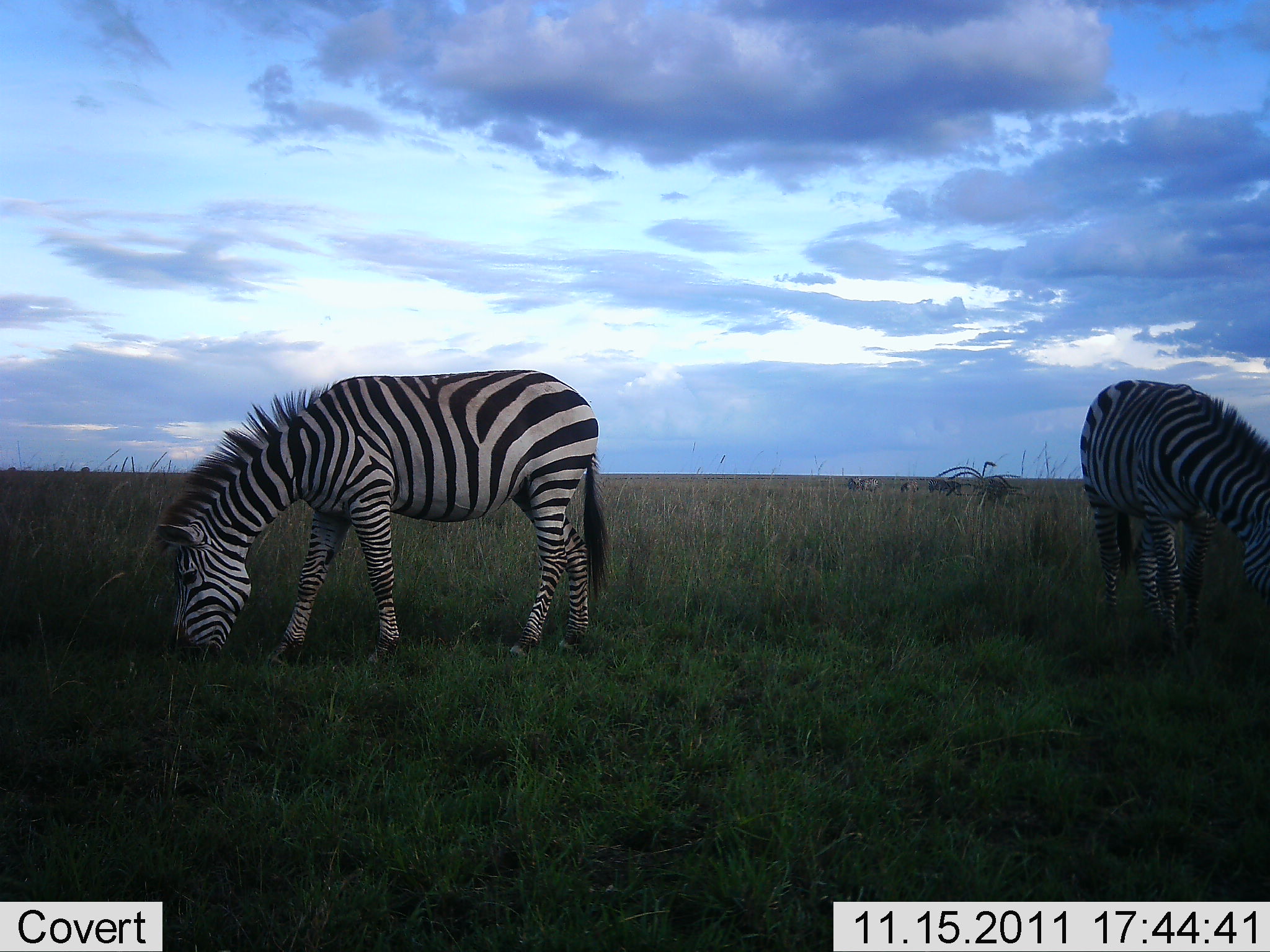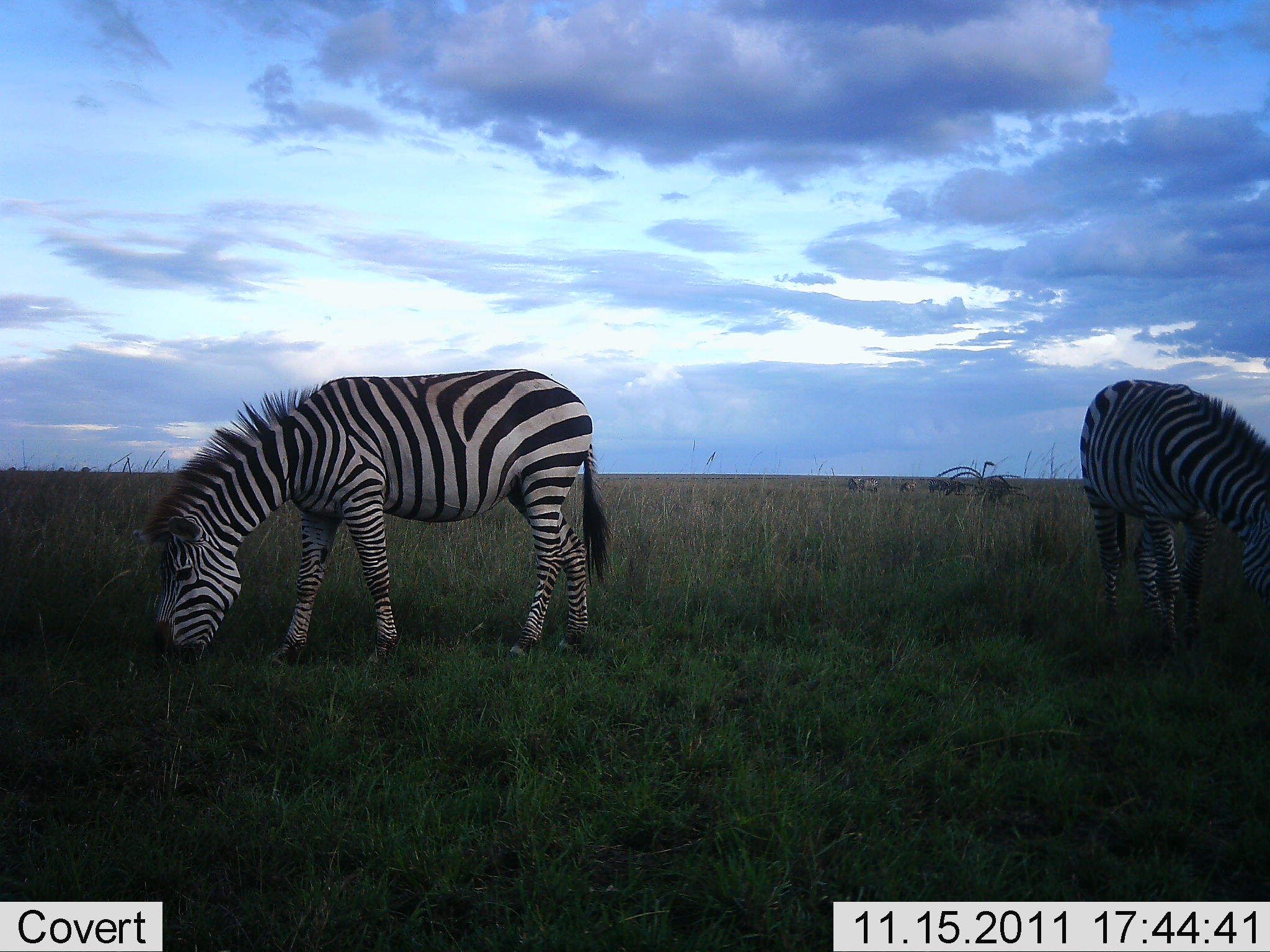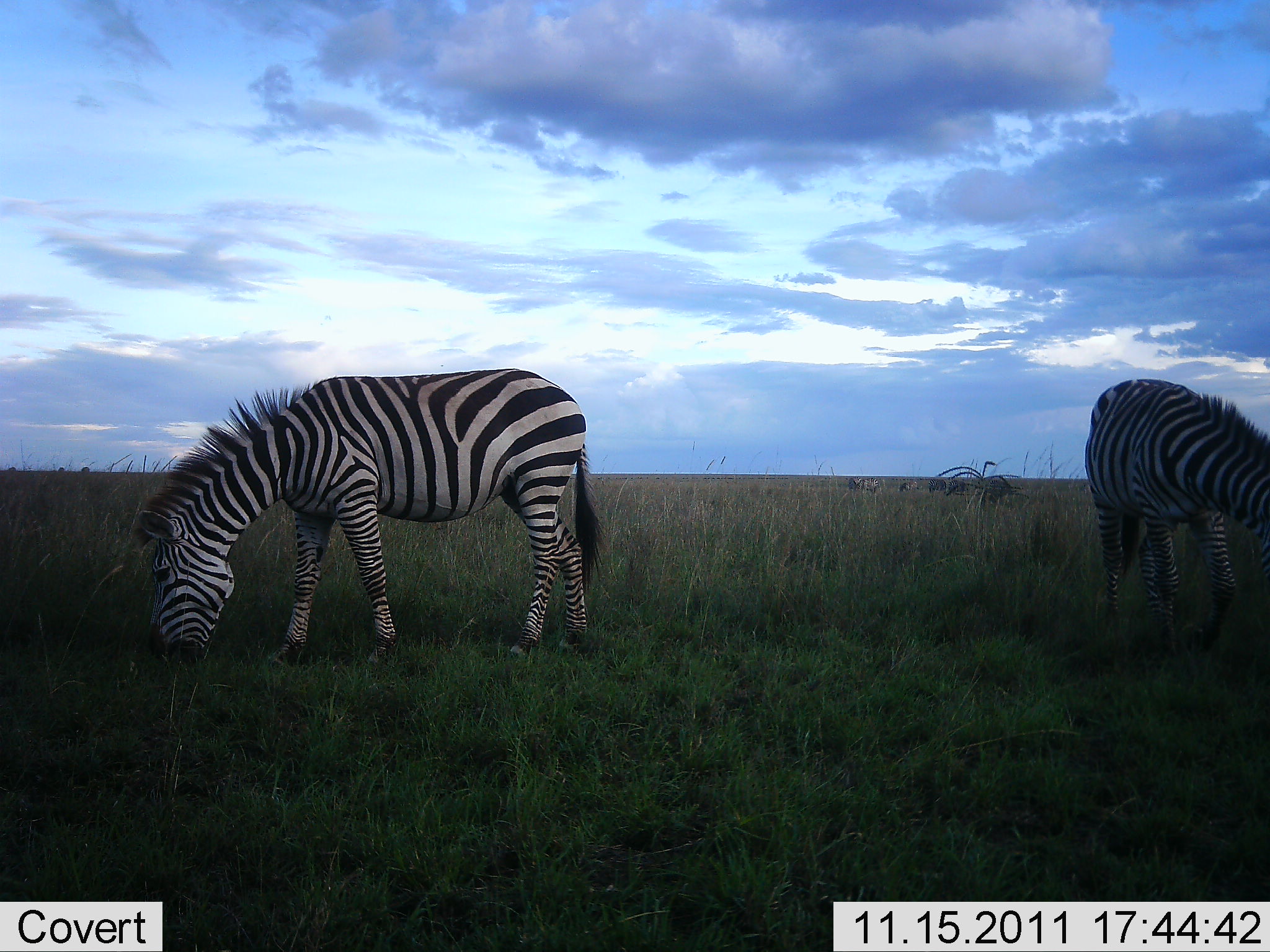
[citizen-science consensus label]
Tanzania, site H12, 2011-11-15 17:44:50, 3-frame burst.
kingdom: Animalia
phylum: Chordata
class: Mammalia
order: Perissodactyla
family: Equidae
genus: Equus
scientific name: Equus quagga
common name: plains zebra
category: zebra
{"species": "zebra (plains zebra) (Equus quagga)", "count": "2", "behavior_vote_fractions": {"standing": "36%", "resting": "0%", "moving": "0%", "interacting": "0%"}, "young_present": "0%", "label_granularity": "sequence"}